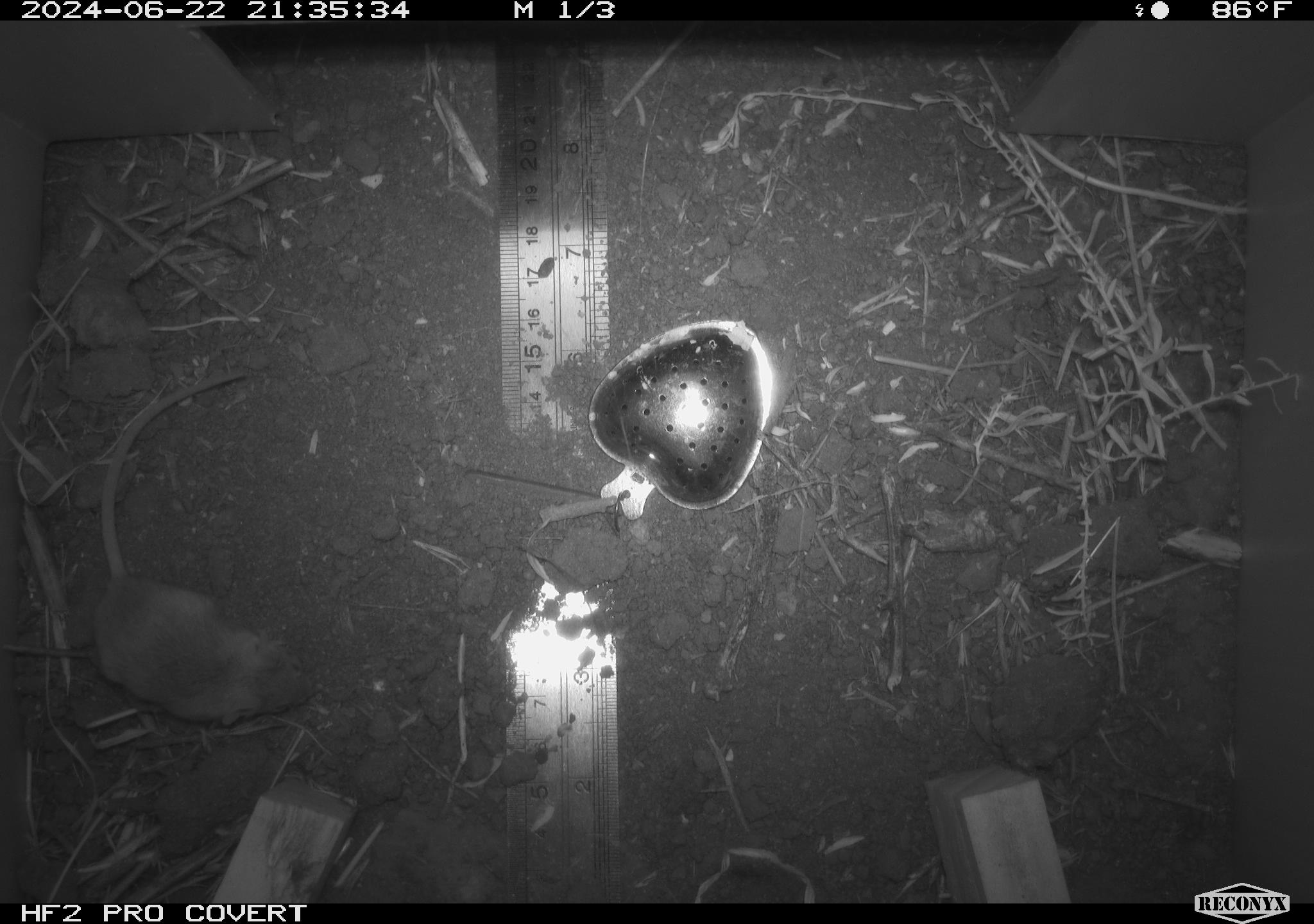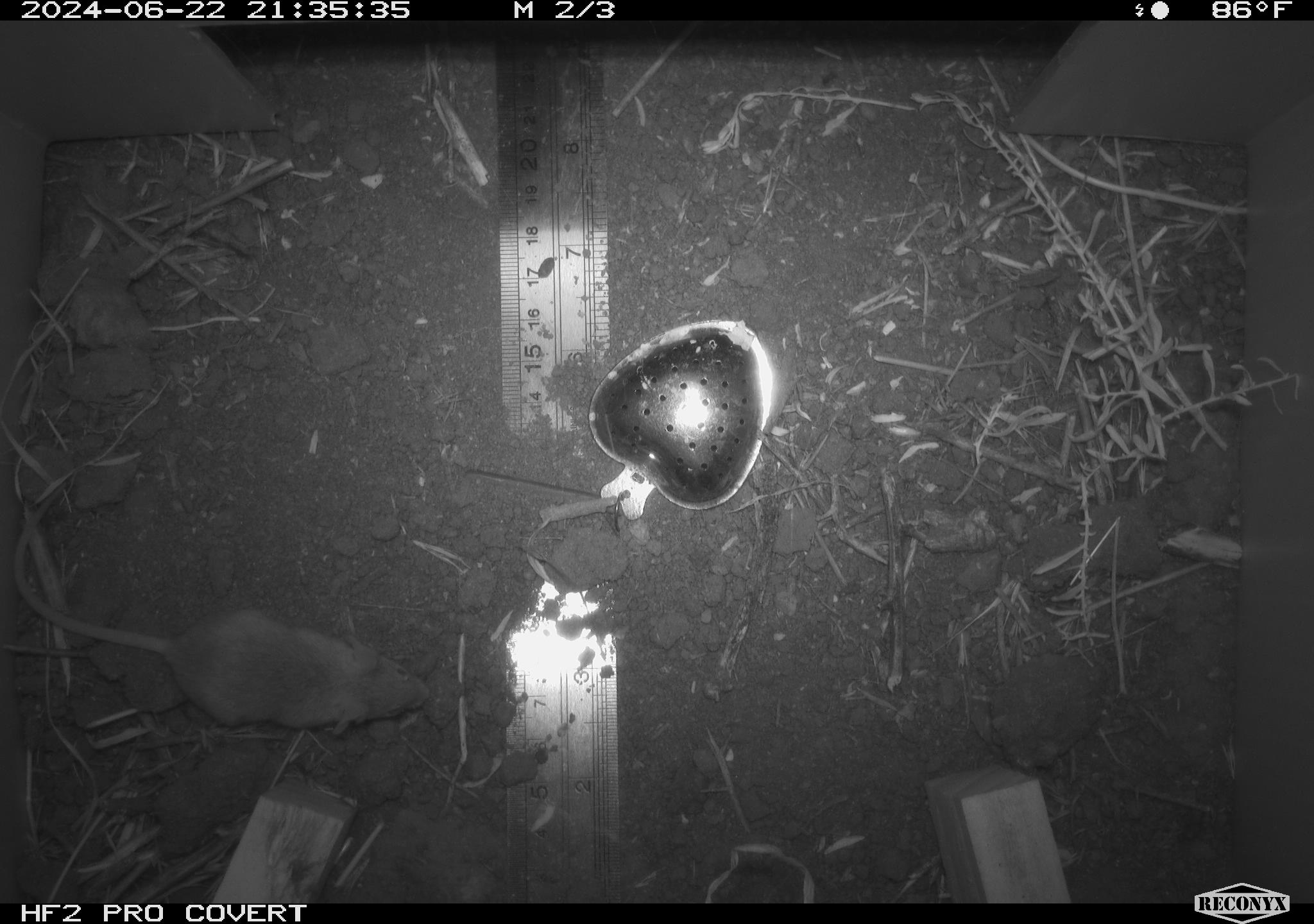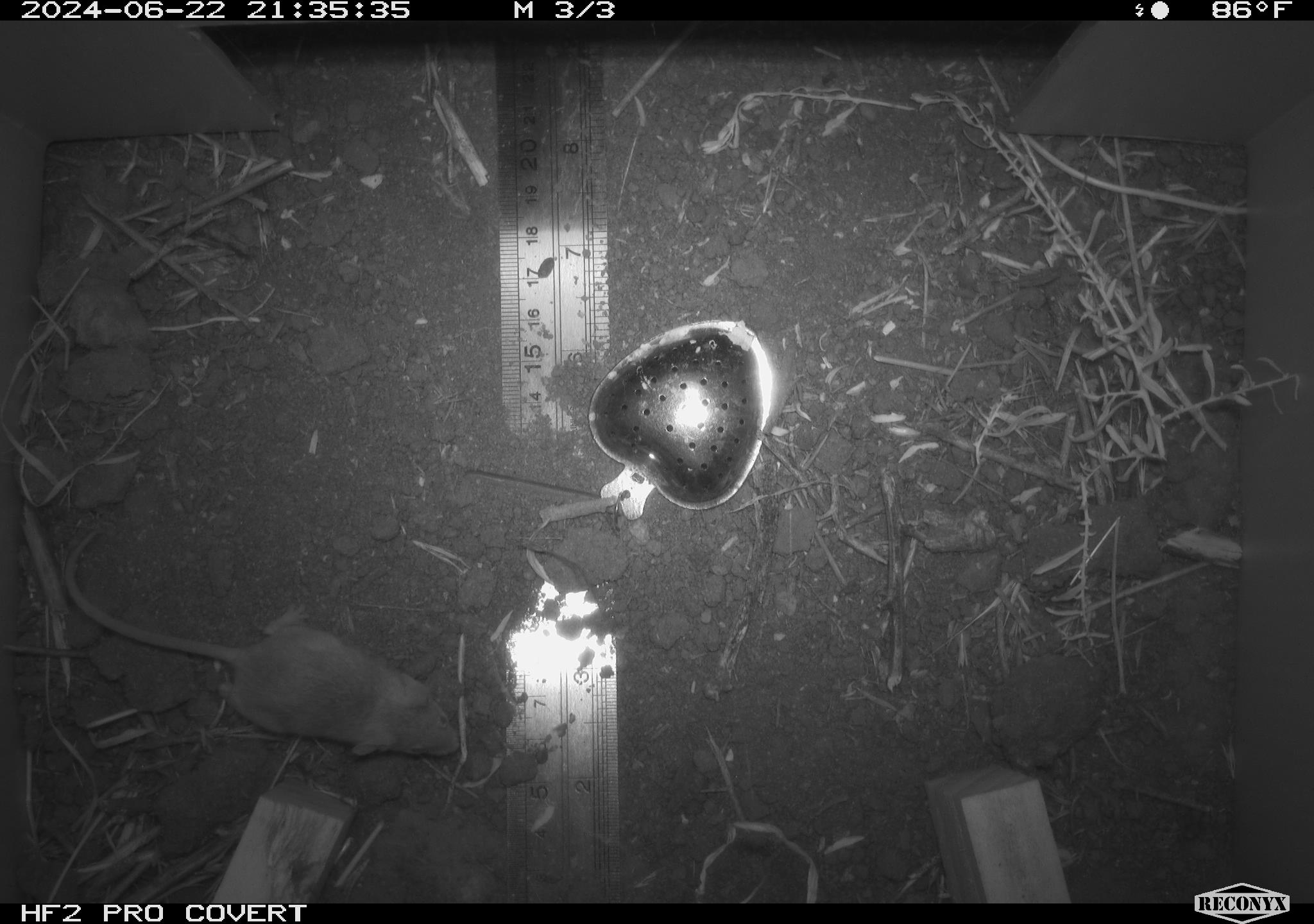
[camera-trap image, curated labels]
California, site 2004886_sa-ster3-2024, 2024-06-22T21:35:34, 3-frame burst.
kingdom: Animalia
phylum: Chordata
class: Mammalia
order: Rodentia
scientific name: Rodentia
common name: mouse species